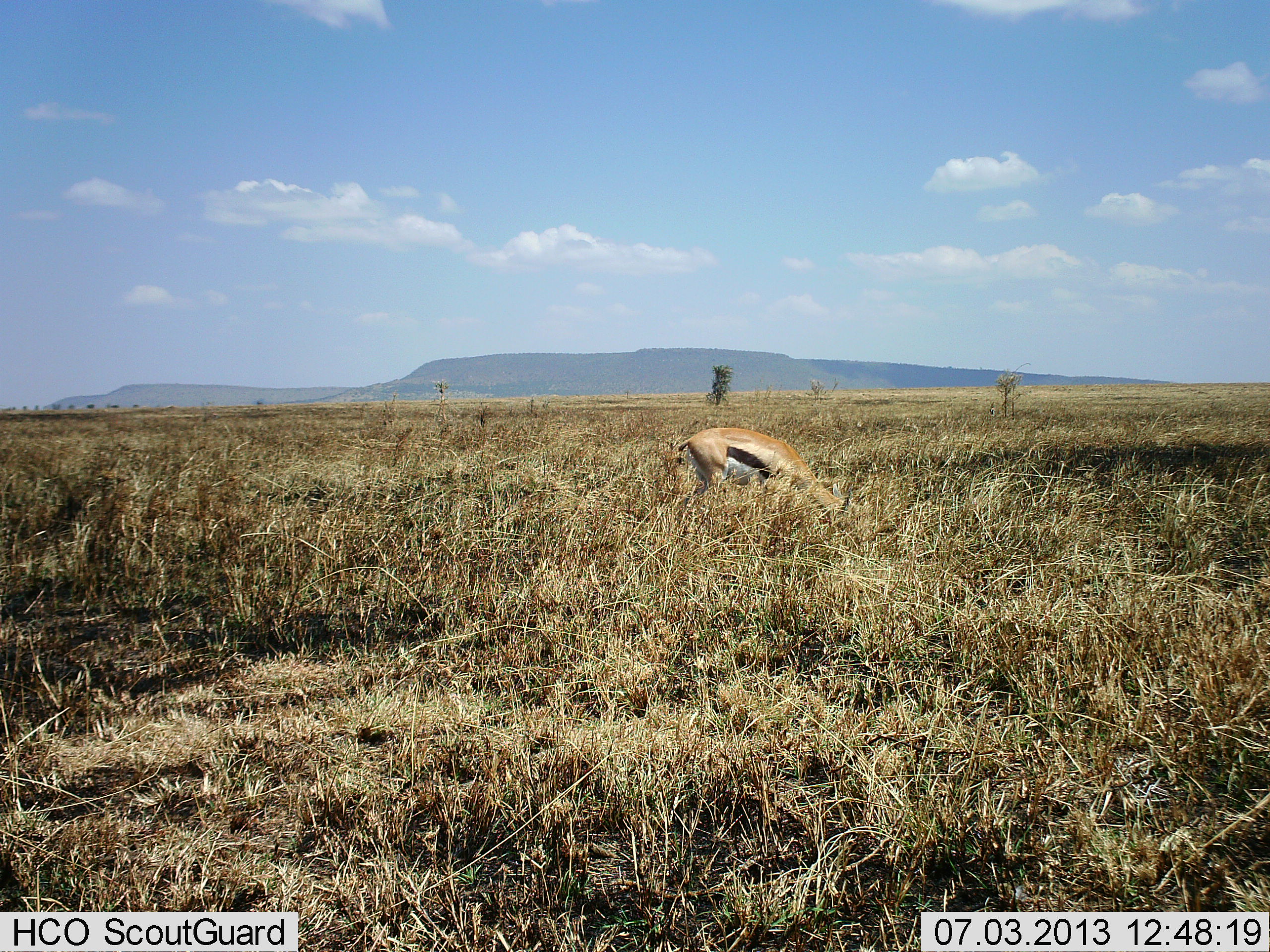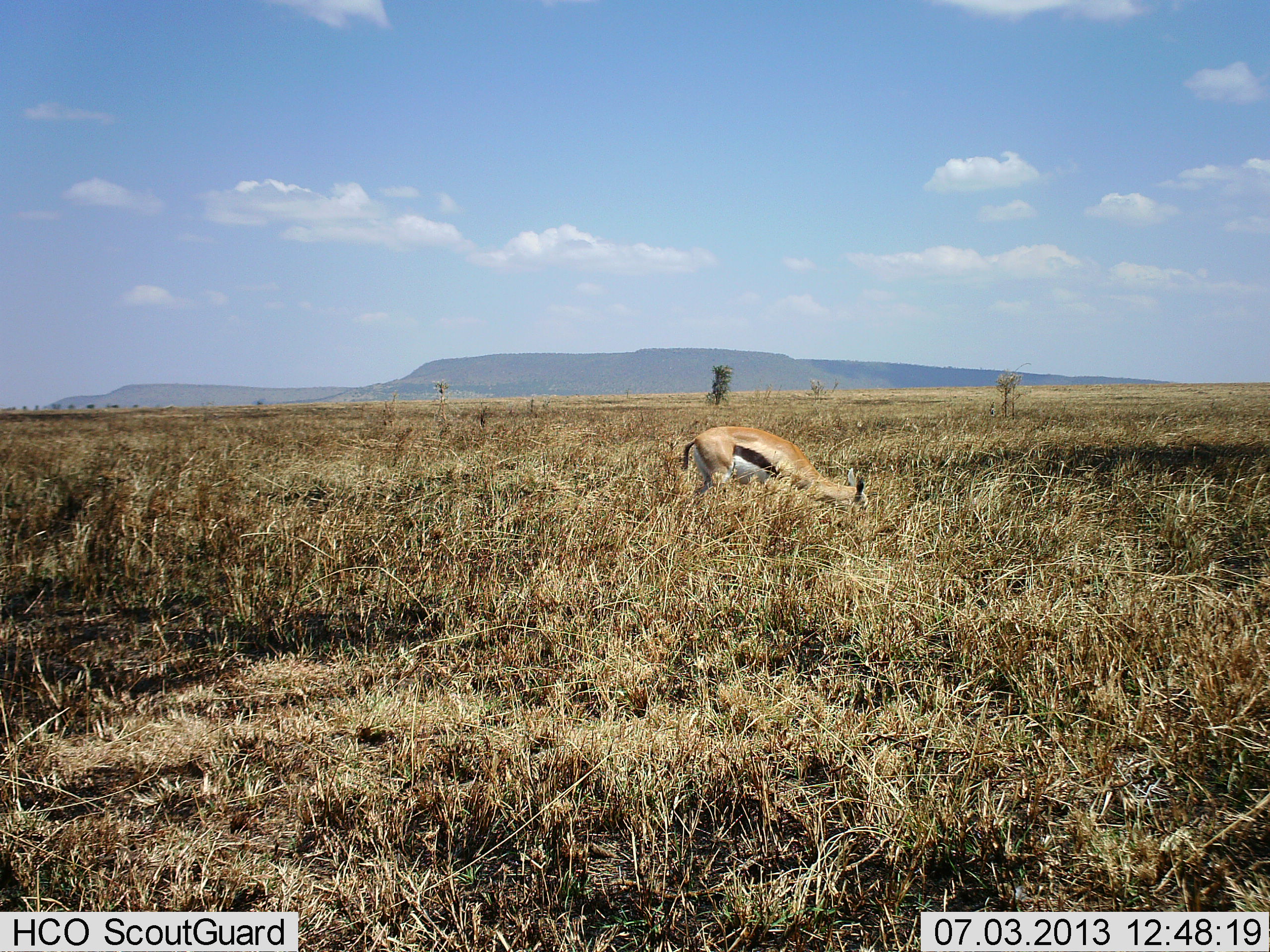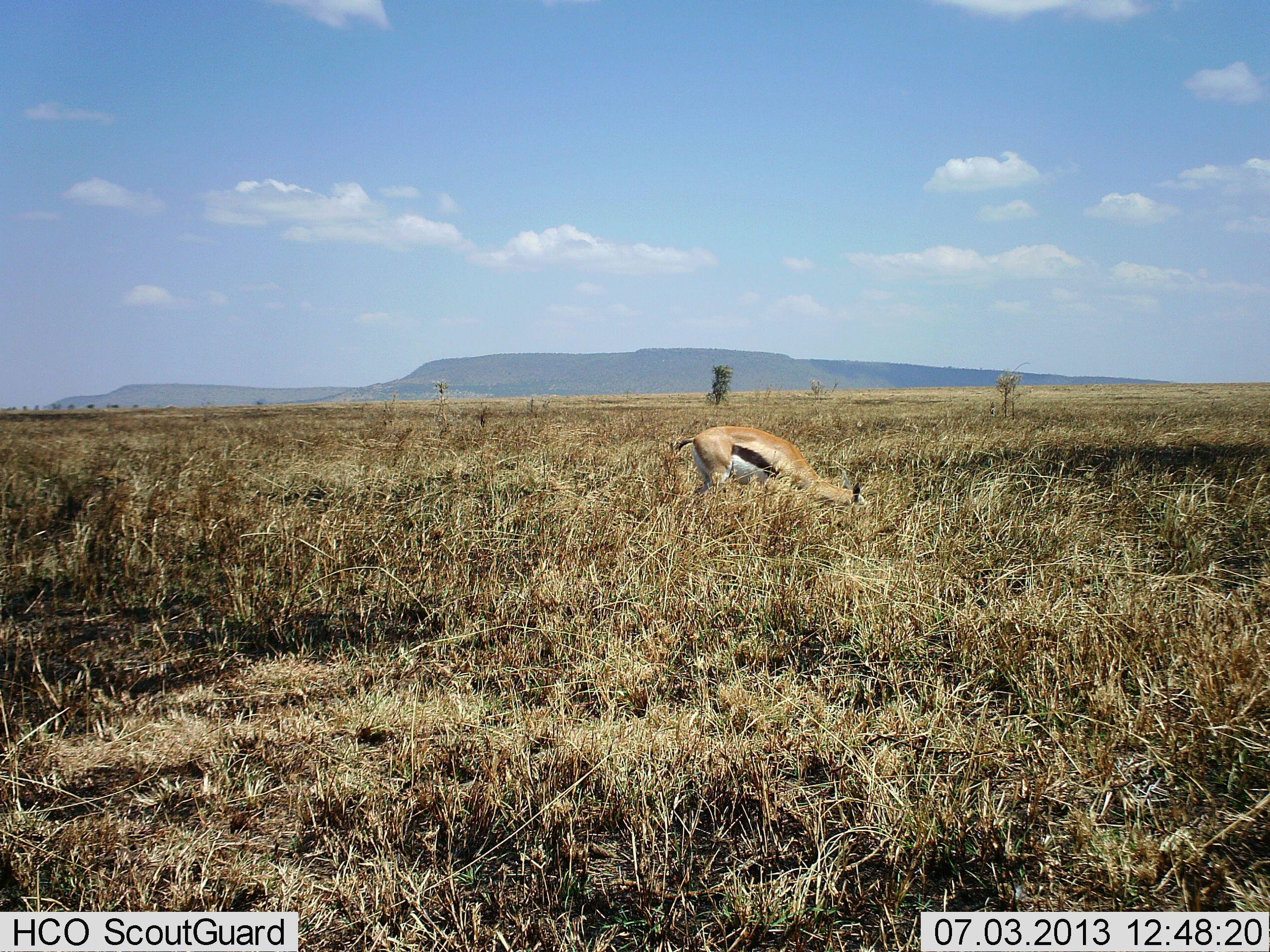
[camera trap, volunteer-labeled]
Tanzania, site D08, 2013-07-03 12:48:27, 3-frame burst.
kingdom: Animalia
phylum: Chordata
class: Mammalia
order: Artiodactyla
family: Bovidae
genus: Eudorcas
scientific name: Eudorcas thomsonii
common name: thomson's gazelle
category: gazellethomsons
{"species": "gazellethomsons (thomson's gazelle) (Eudorcas thomsonii)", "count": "1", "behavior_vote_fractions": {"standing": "10%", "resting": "0%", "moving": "0%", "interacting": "0%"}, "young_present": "0%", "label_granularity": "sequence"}